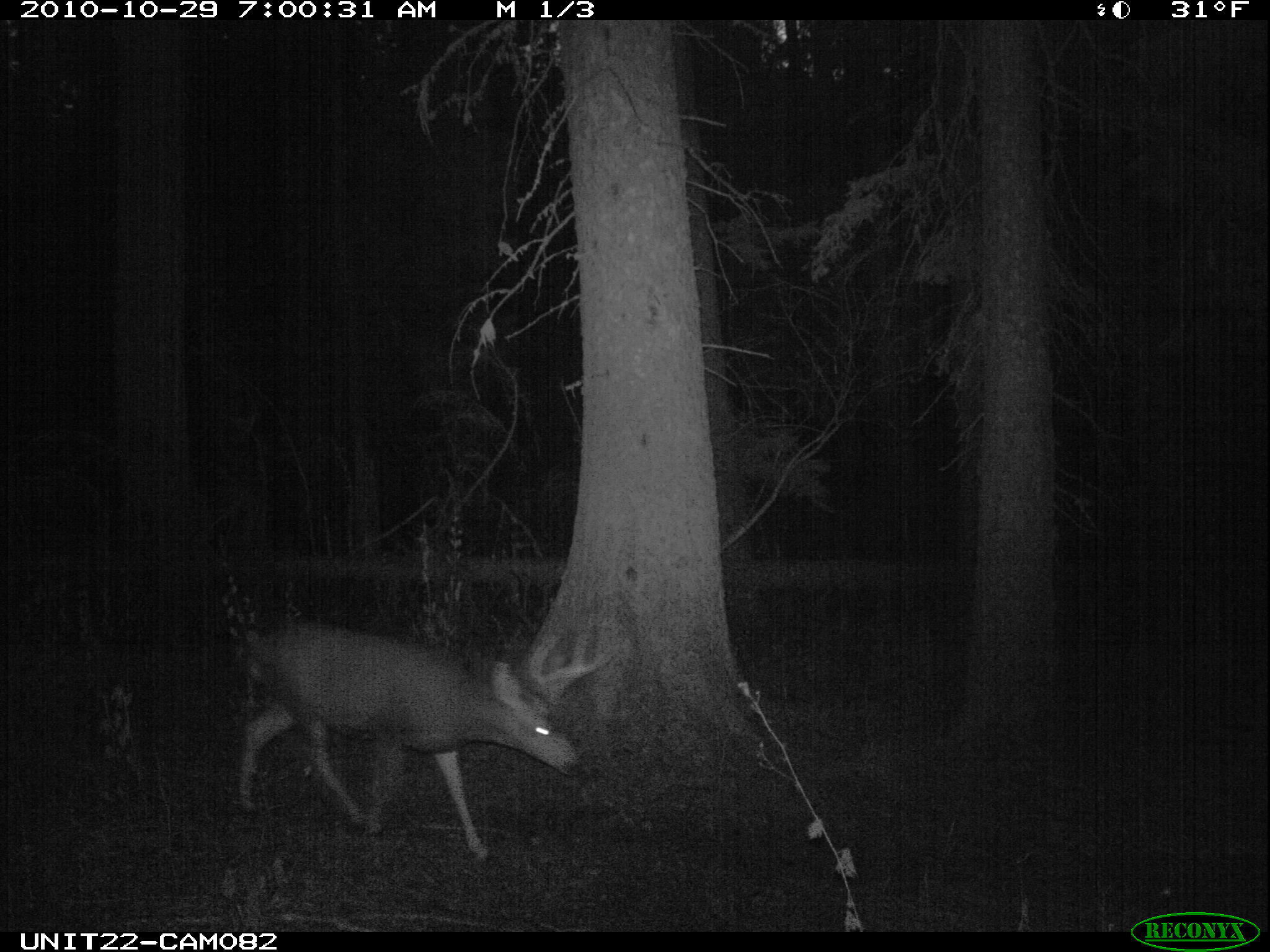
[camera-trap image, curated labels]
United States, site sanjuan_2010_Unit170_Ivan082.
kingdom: Animalia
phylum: Chordata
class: Mammalia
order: Artiodactyla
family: Cervidae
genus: Odocoileus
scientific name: Odocoileus hemionus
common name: mule deer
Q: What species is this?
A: Odocoileus hemionus (mule deer).